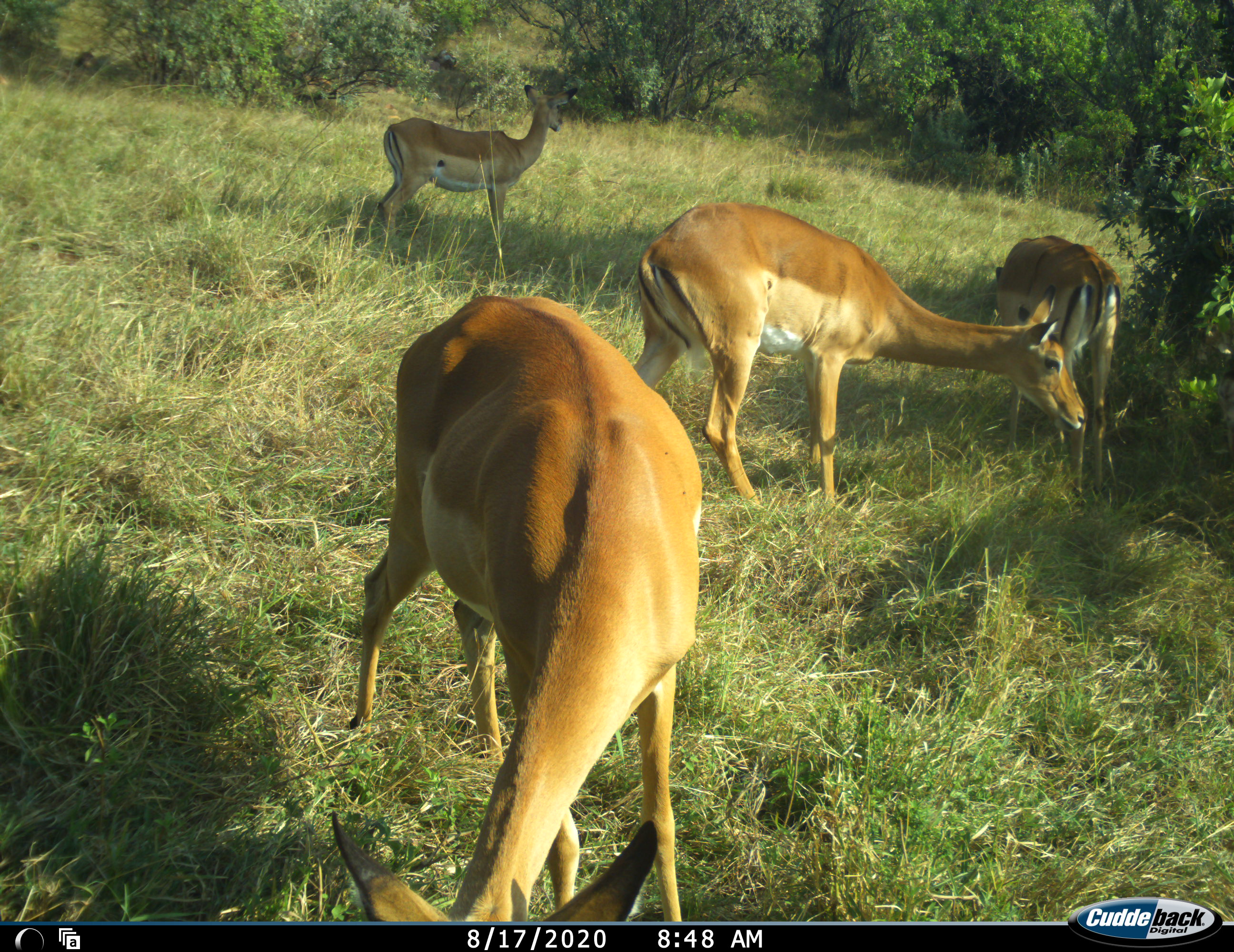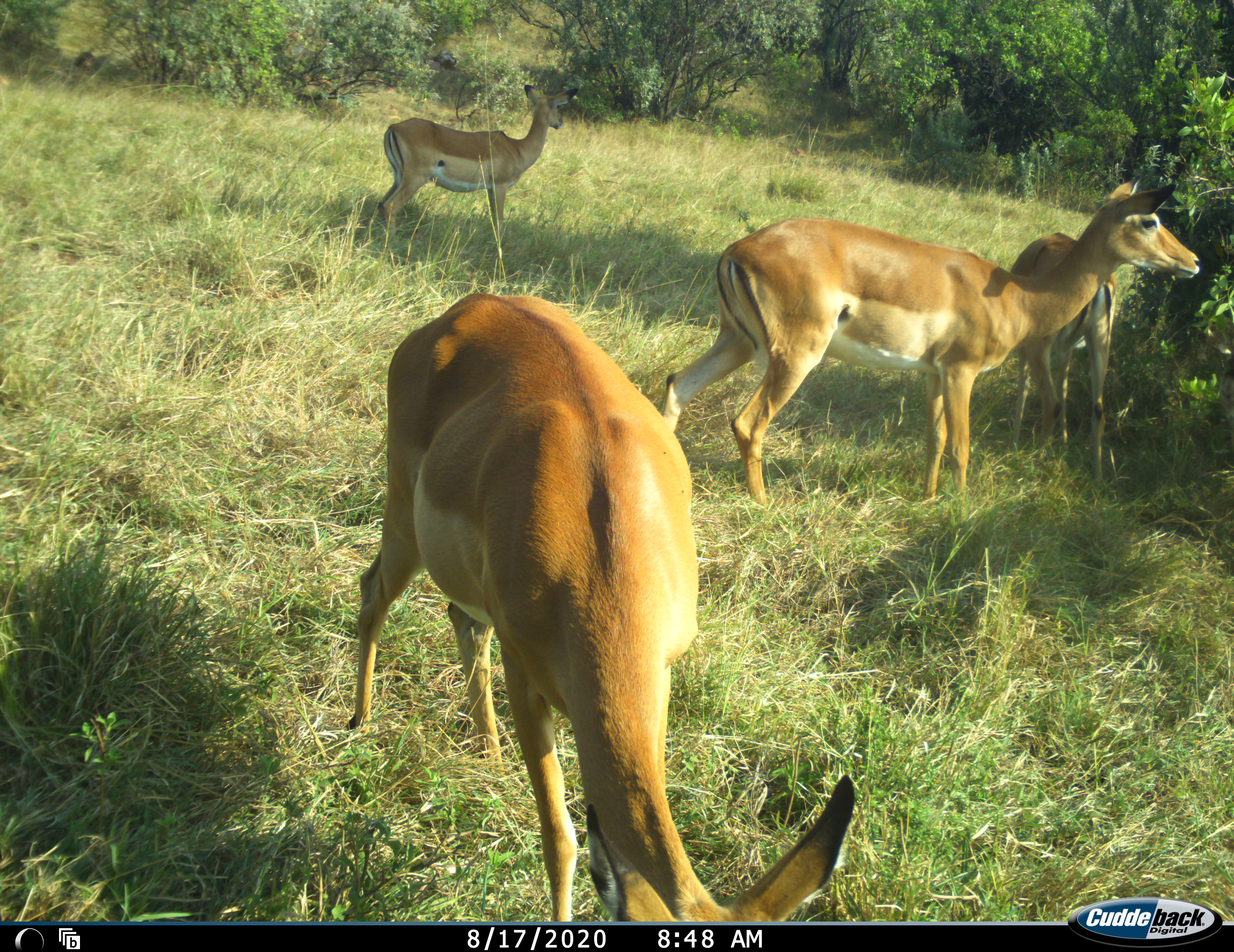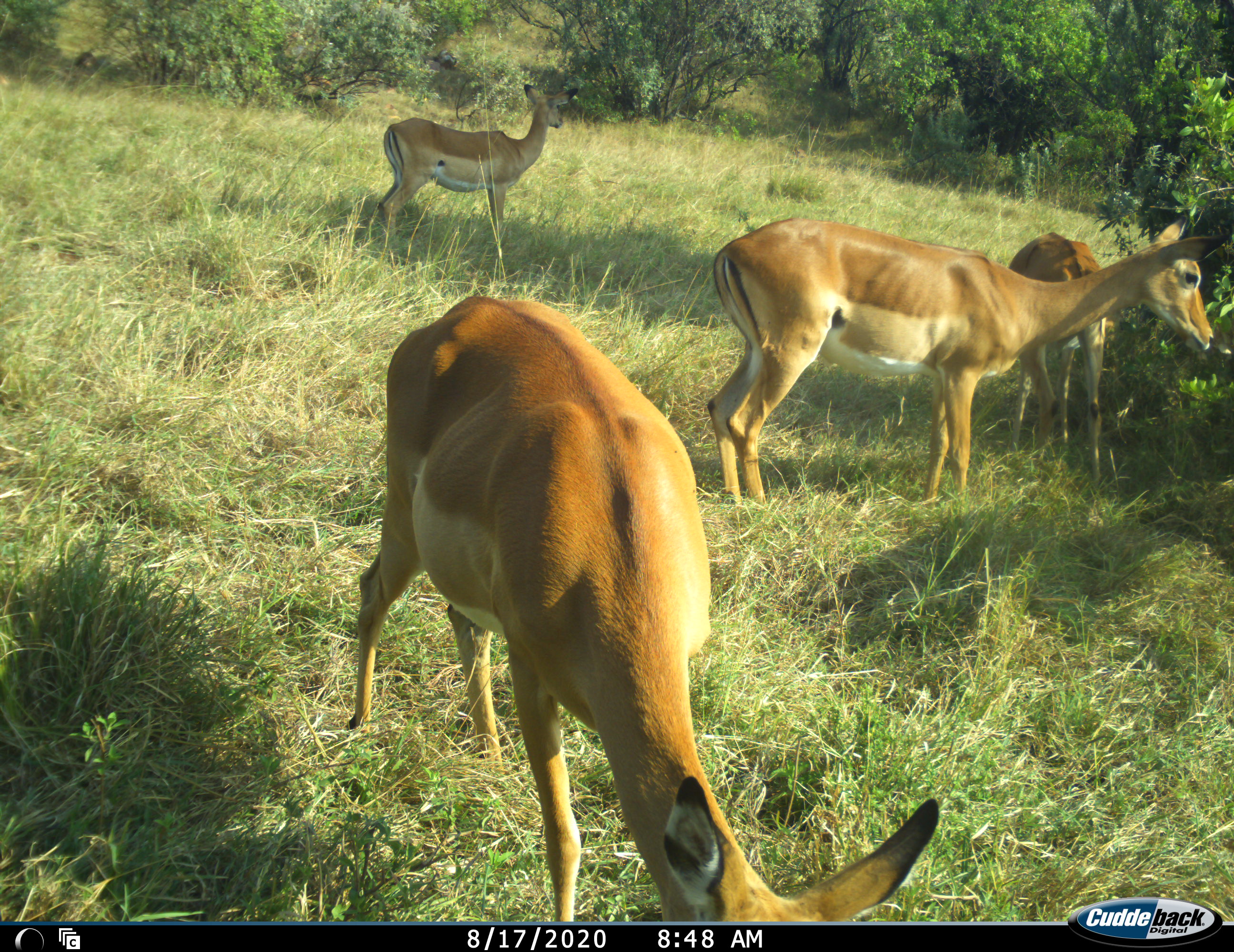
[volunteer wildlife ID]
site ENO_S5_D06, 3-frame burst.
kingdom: Animalia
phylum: Chordata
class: Mammalia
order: Artiodactyla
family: Bovidae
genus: Aepyceros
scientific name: Aepyceros melampus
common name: impala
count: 4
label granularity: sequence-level